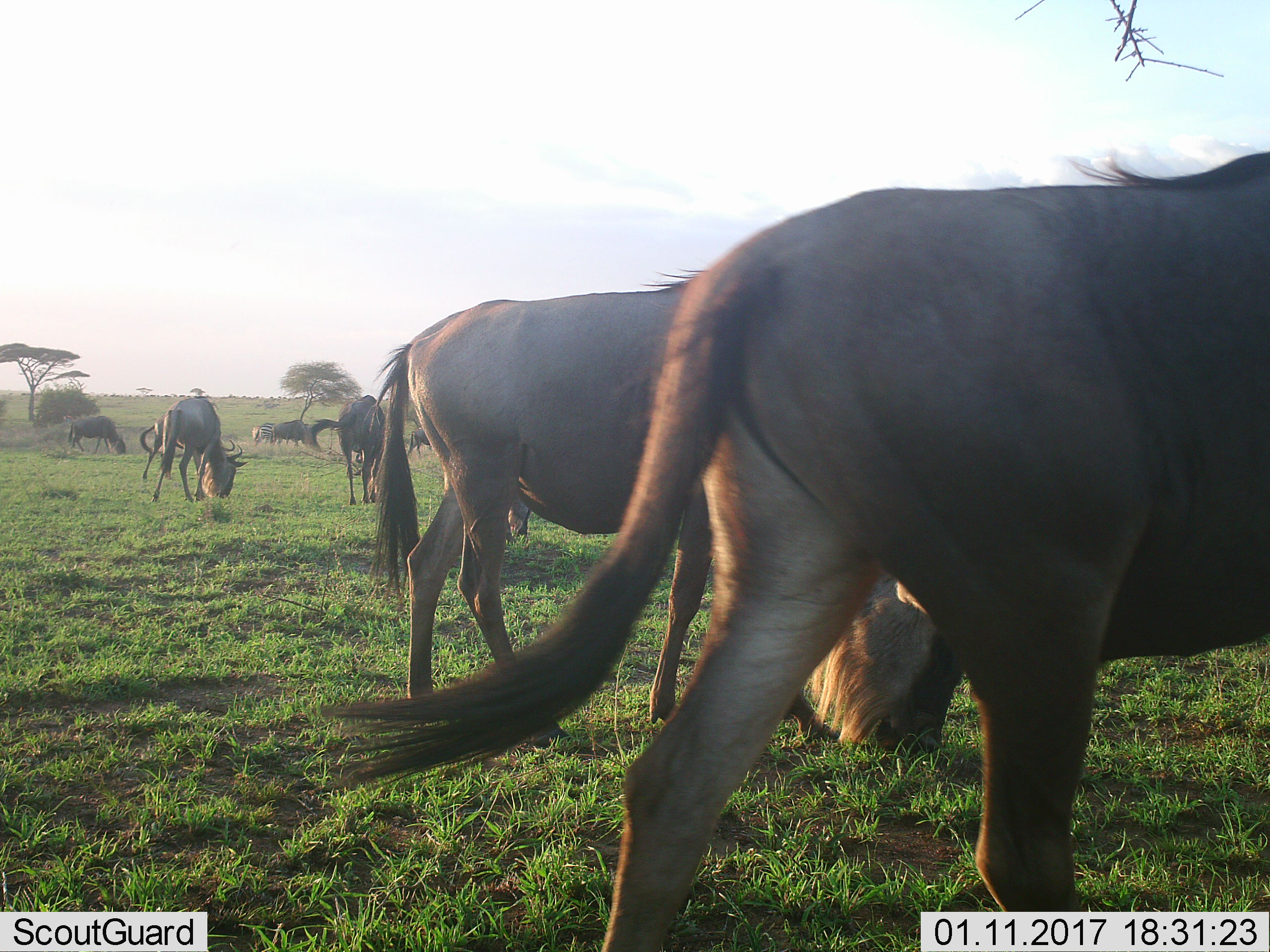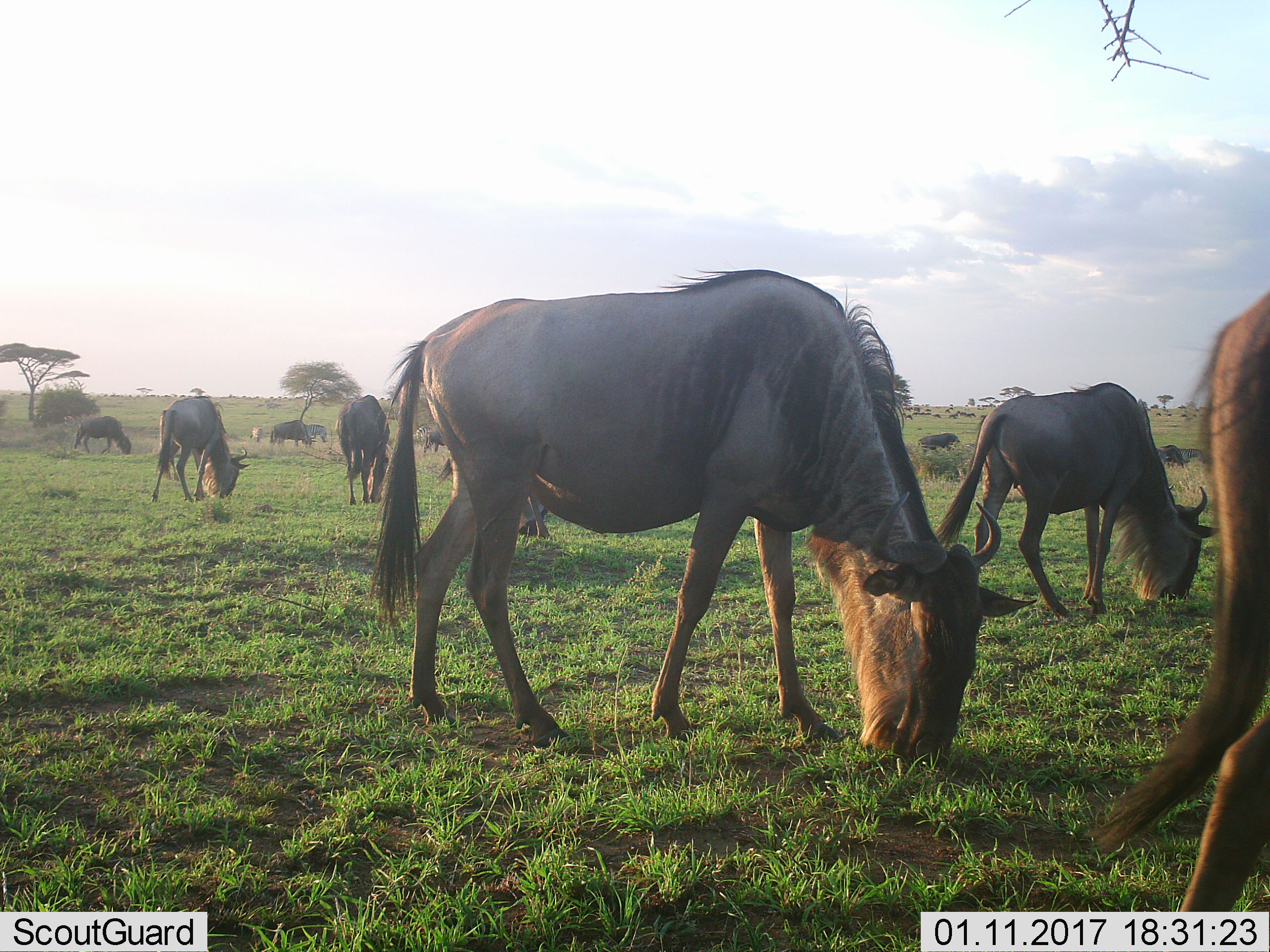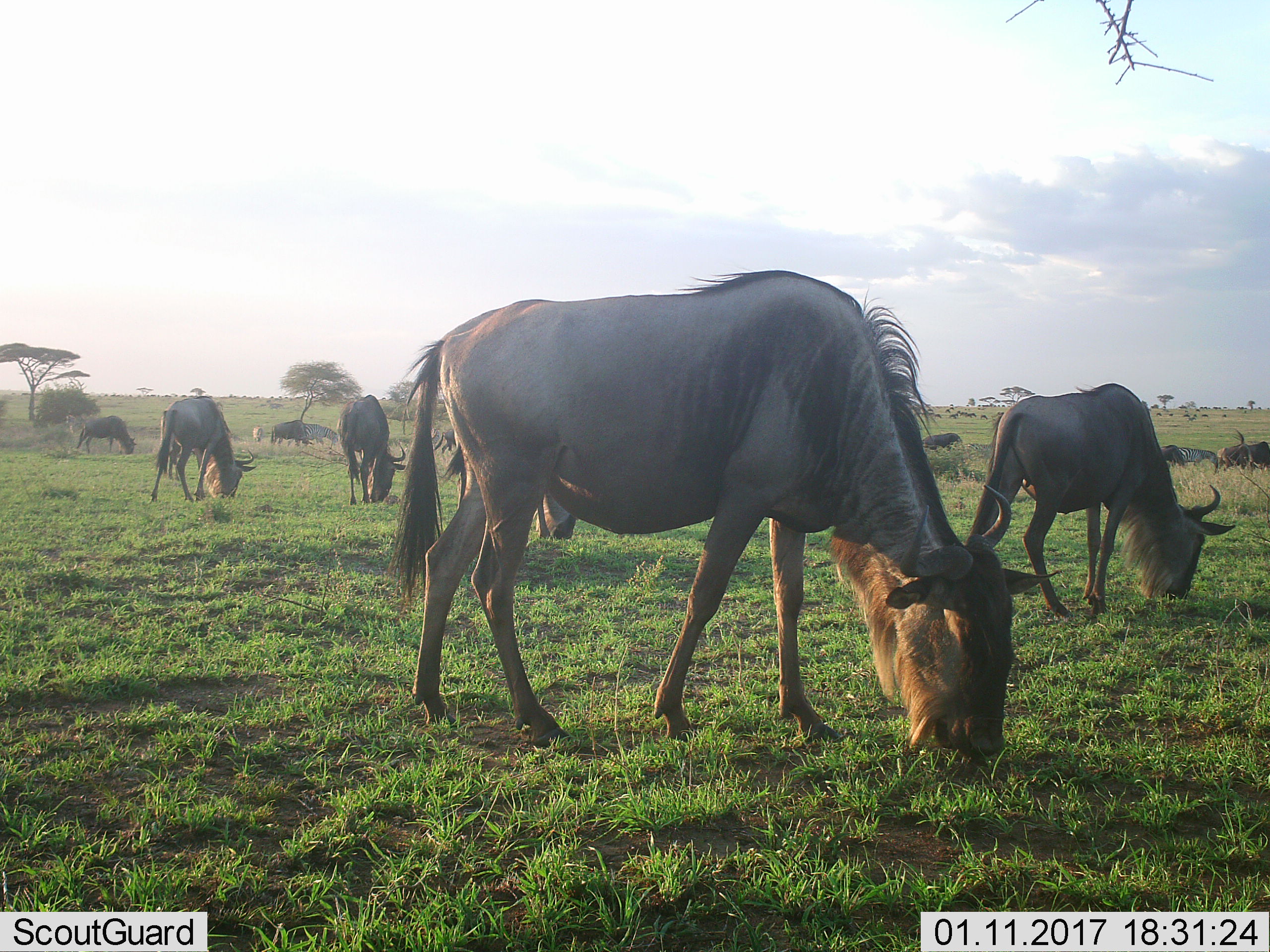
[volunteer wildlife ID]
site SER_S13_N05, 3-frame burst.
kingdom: Animalia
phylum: Chordata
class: Mammalia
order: Artiodactyla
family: Bovidae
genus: Connochaetes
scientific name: Connochaetes taurinus taurinus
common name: blue wildebeest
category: wildebeestblue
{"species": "wildebeestblue (blue wildebeest) (Connochaetes taurinus taurinus)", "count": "8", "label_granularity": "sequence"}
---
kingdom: Animalia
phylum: Chordata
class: Mammalia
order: Perissodactyla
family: Equidae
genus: Equus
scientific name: Equus quagga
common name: plains zebra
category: zebraplains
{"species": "zebraplains (plains zebra) (Equus quagga)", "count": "2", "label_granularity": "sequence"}